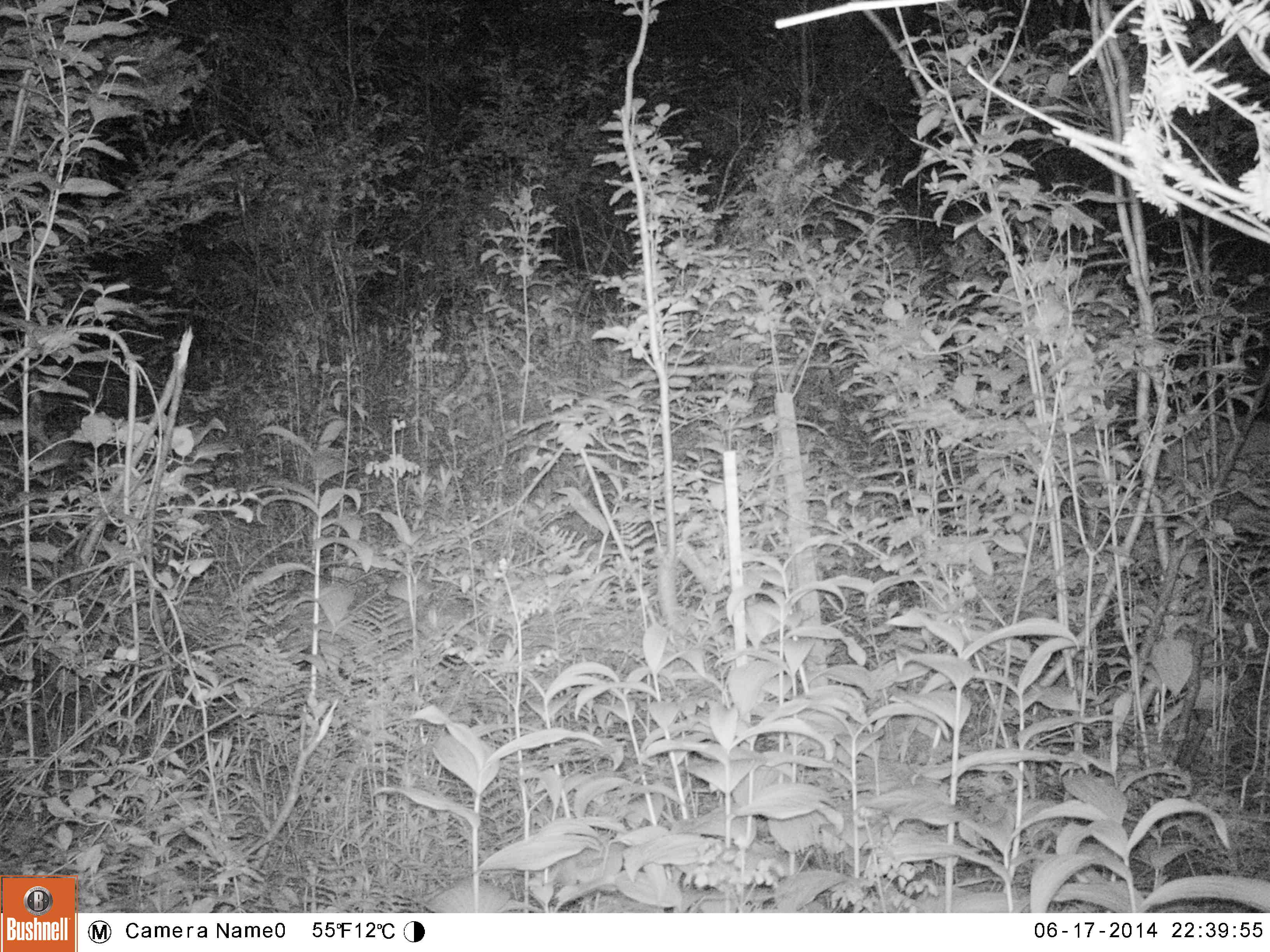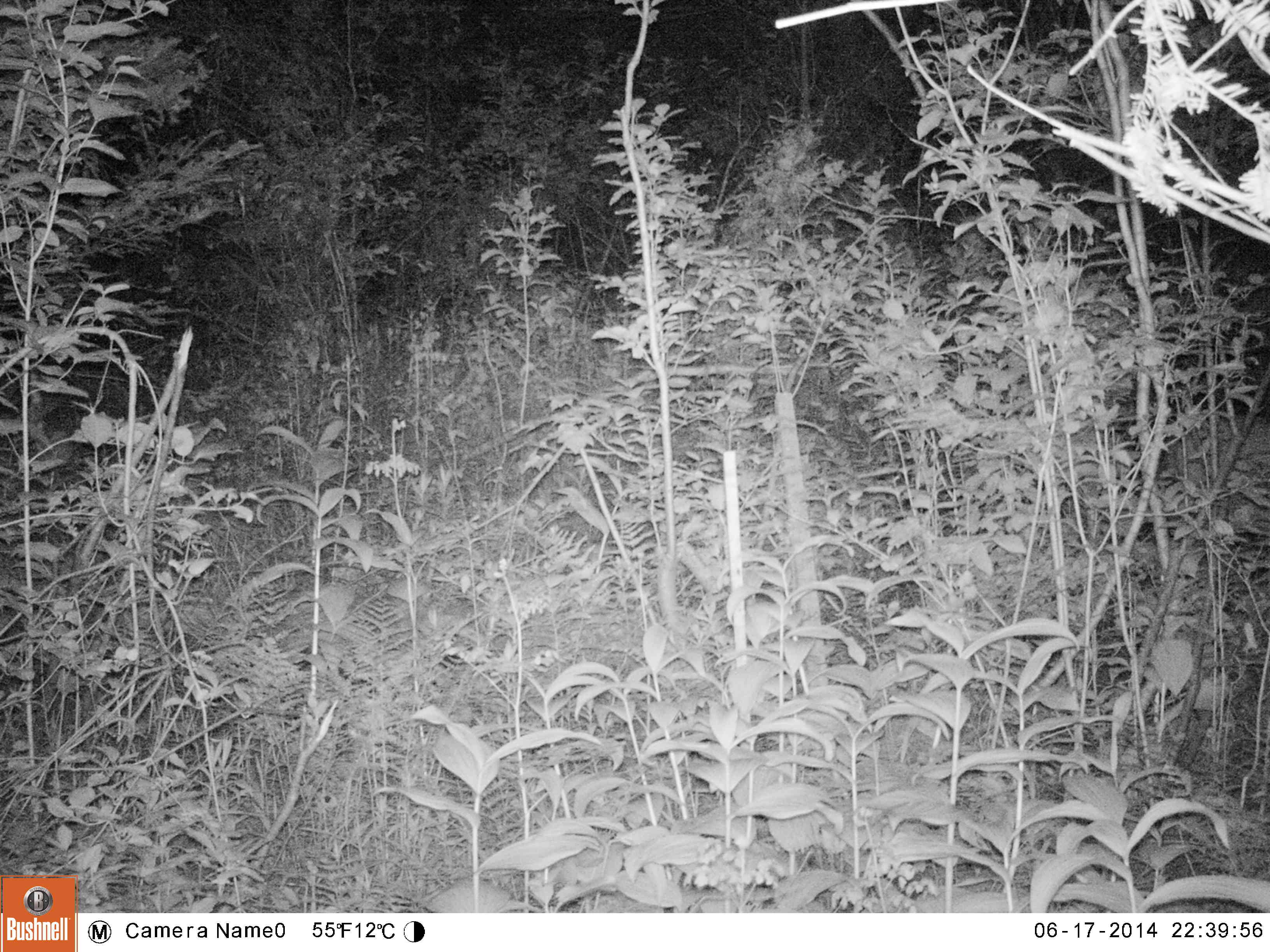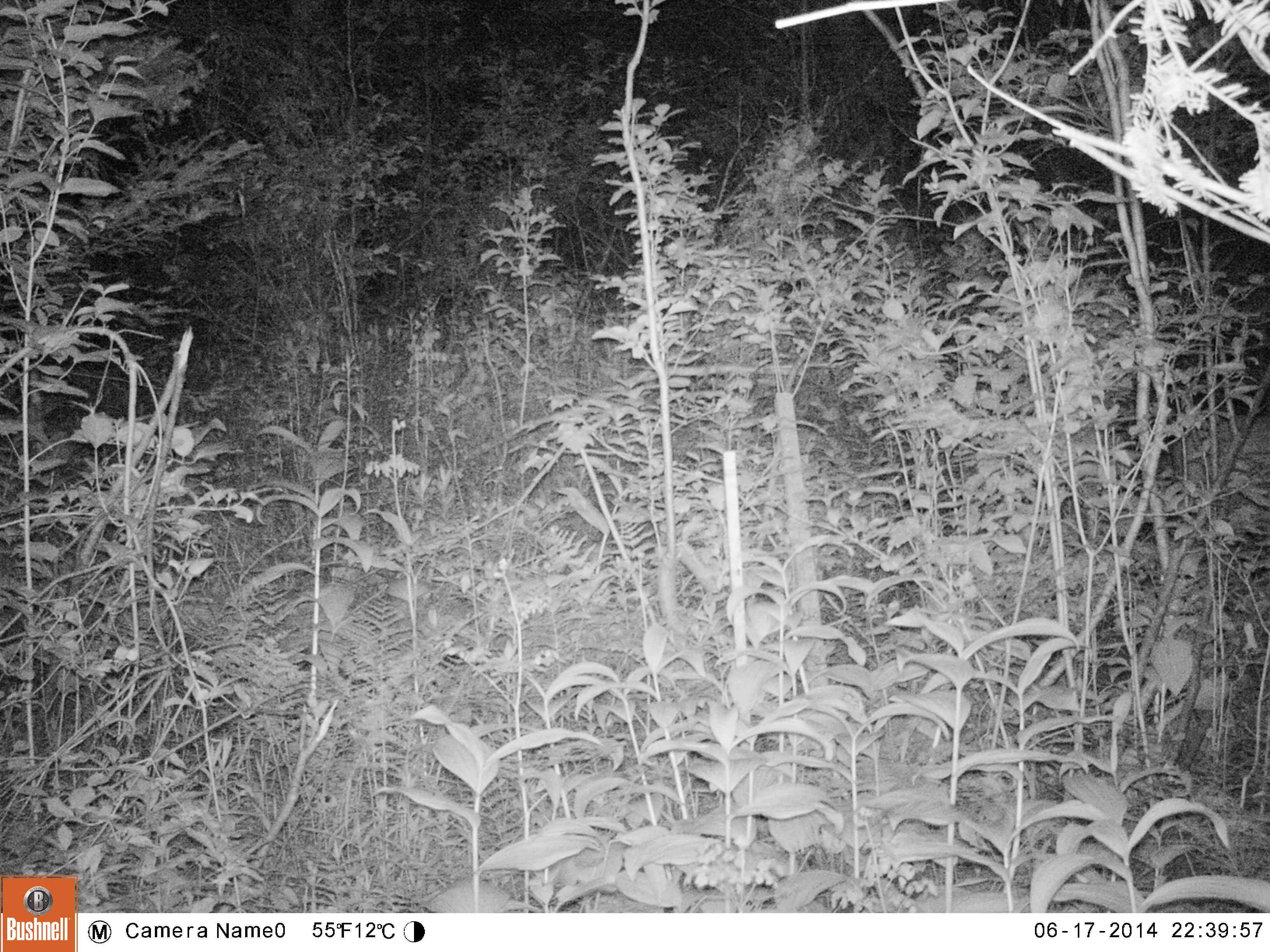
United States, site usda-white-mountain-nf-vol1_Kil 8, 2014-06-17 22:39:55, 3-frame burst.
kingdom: Animalia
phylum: Chordata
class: Mammalia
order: Artiodactyla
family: Cervidae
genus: Odocoileus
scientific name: Odocoileus virginianus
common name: white-tailed deer